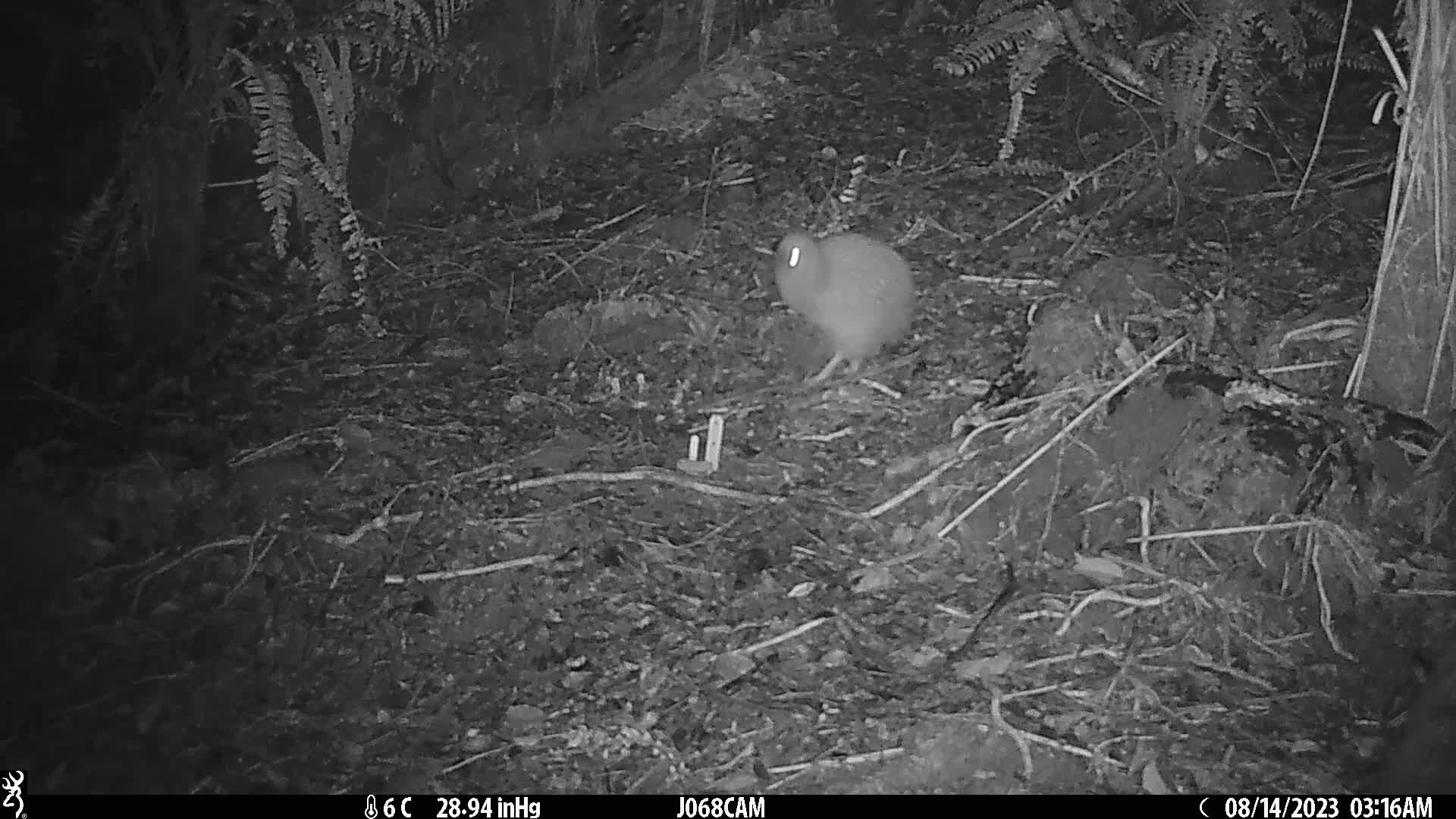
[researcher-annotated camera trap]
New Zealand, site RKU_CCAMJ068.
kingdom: Animalia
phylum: Chordata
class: Aves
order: Apterygiformes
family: Apterygidae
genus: Apteryx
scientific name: Apteryx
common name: kiwi